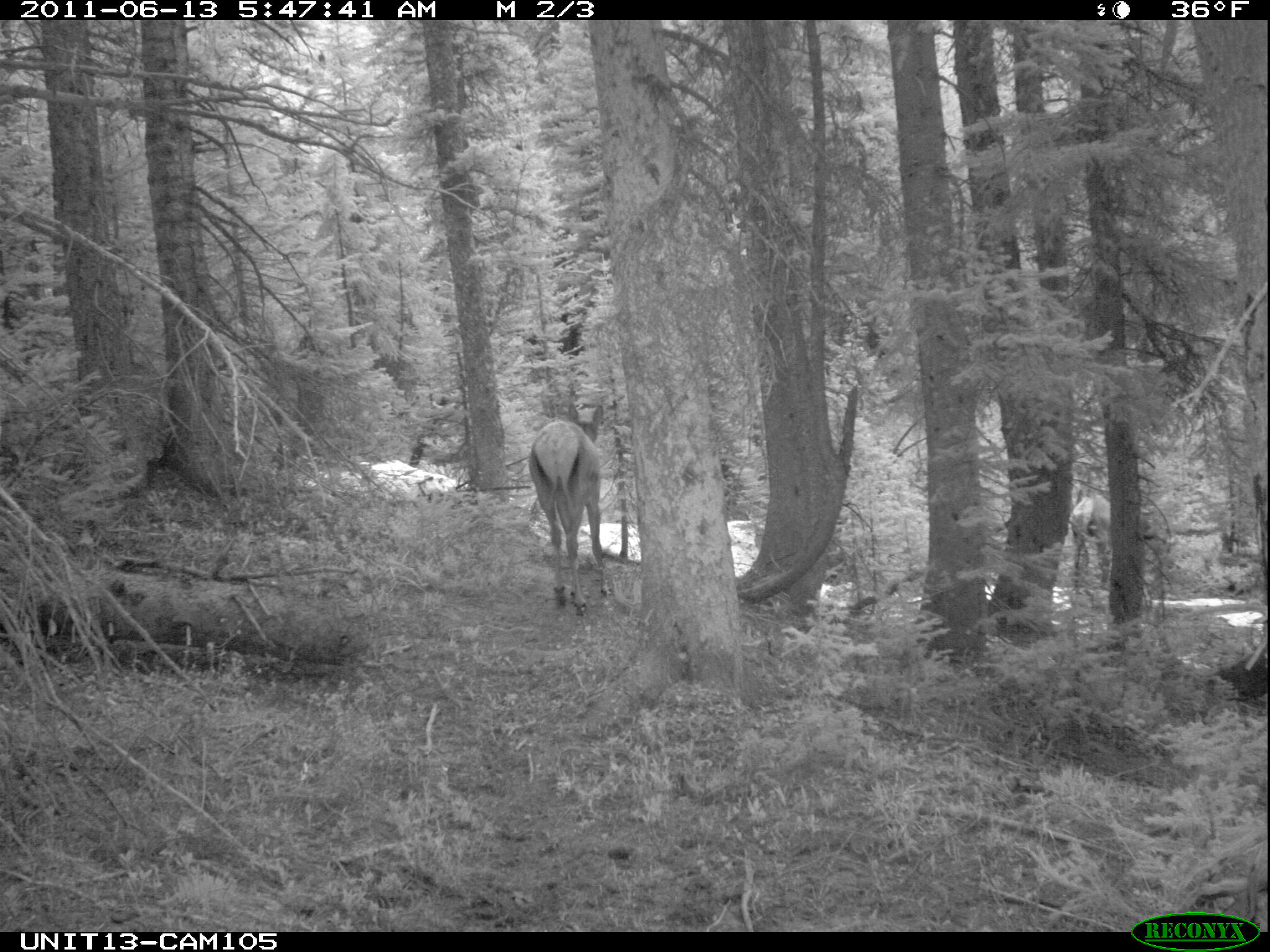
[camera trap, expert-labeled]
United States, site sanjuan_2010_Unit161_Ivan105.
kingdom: Animalia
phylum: Chordata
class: Mammalia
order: Artiodactyla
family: Cervidae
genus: Cervus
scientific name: Cervus elaphus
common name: red deer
Cervus elaphus (red deer).